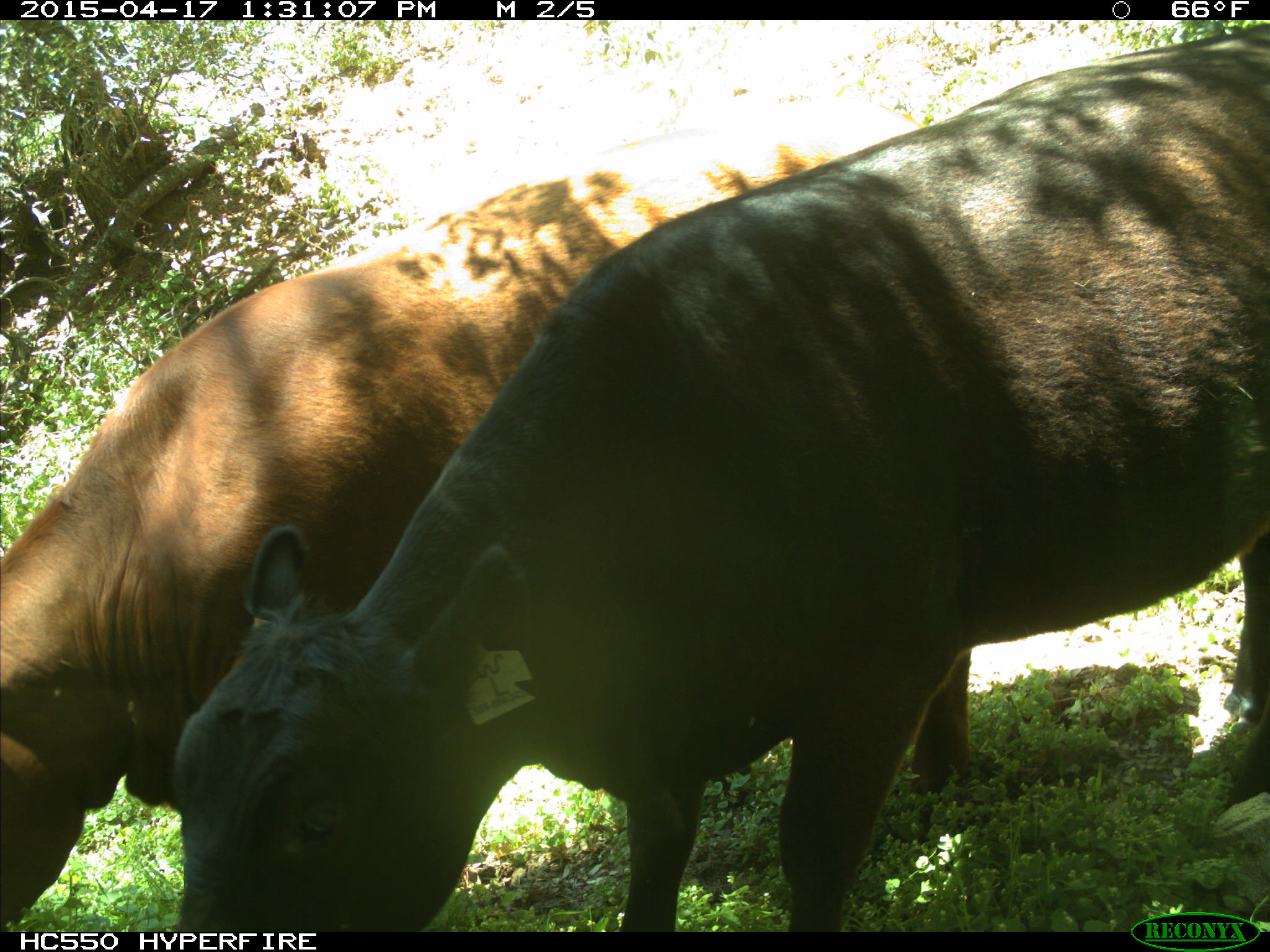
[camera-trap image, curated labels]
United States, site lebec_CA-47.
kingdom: Animalia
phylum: Chordata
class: Mammalia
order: Artiodactyla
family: Bovidae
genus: Bos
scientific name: Bos taurus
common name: domestic cow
Bos taurus (domestic cow).